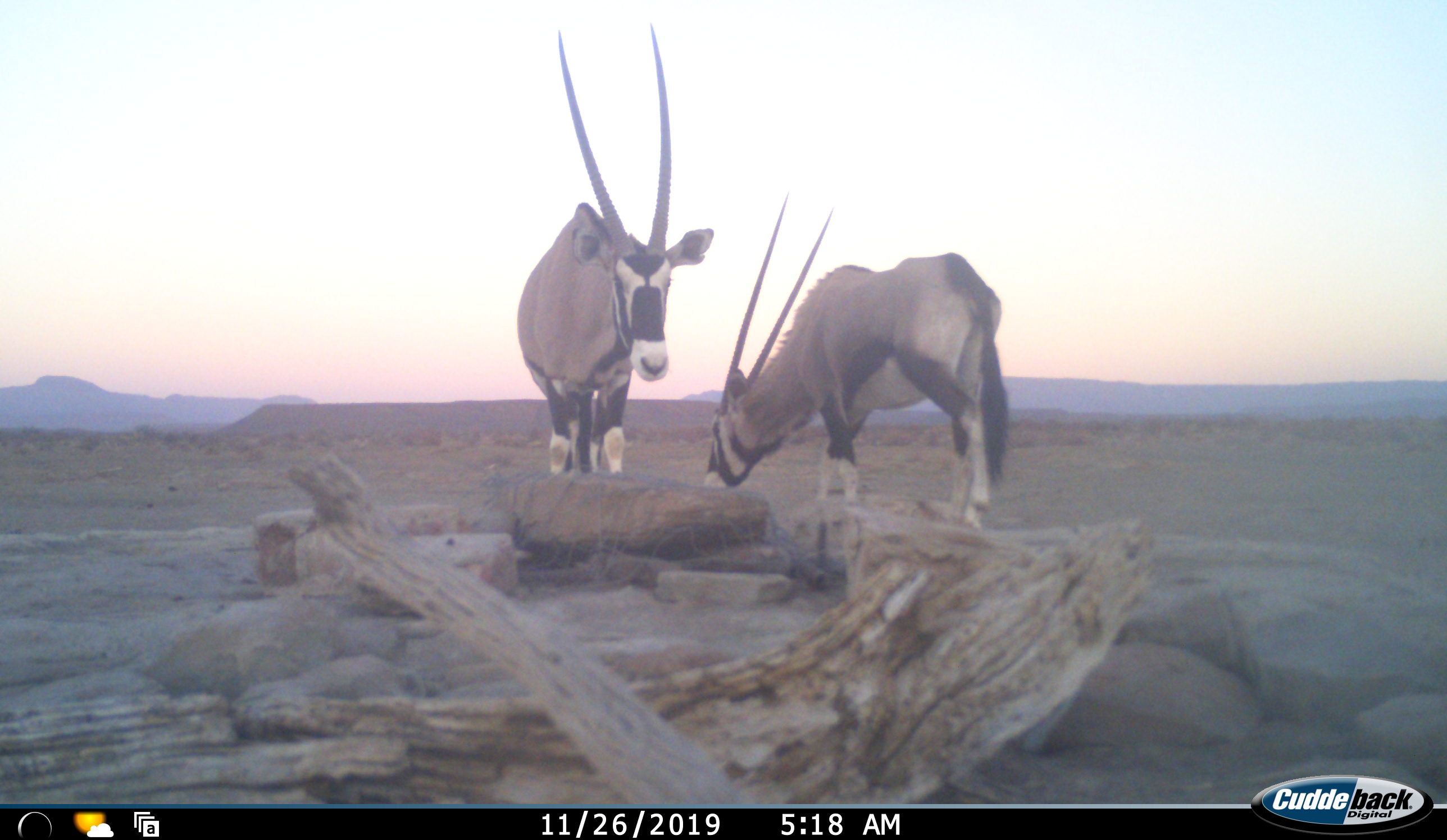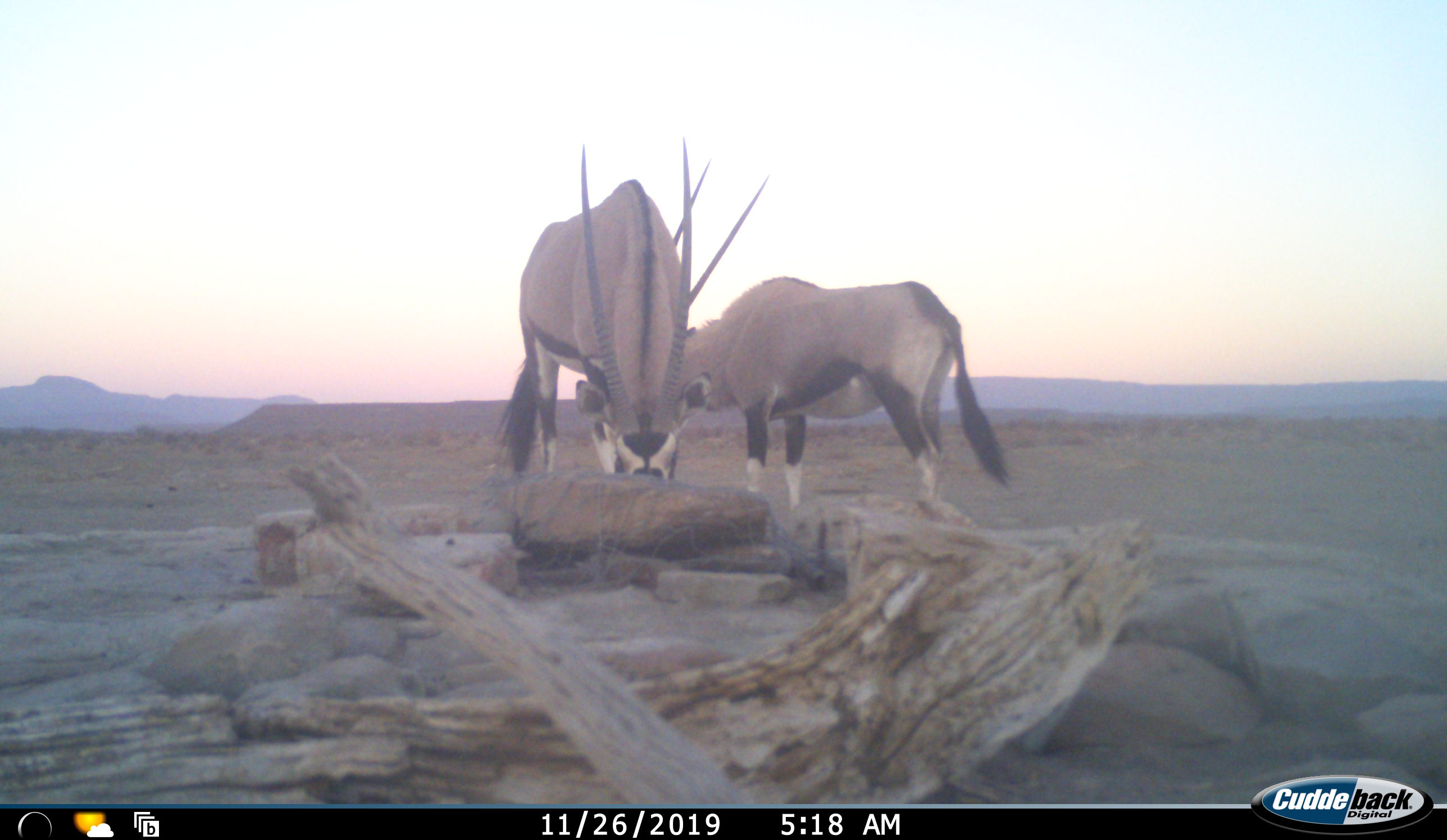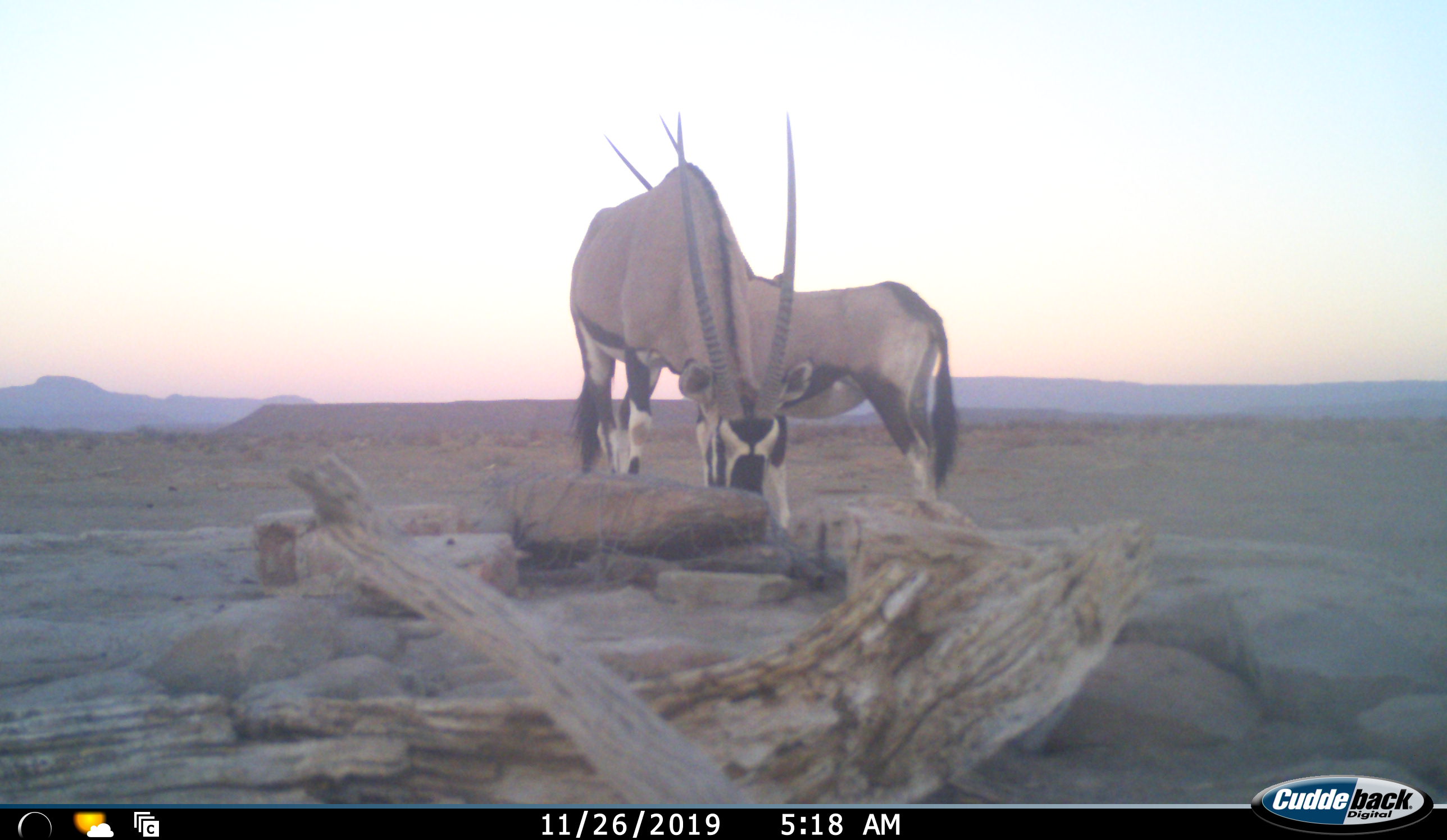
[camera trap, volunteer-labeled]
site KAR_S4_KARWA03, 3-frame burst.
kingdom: Animalia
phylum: Chordata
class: Mammalia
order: Artiodactyla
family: Bovidae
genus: Oryx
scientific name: Oryx gazella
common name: gemsbok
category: oryx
Oryx (gemsbok) (Oryx gazella), count 2. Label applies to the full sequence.